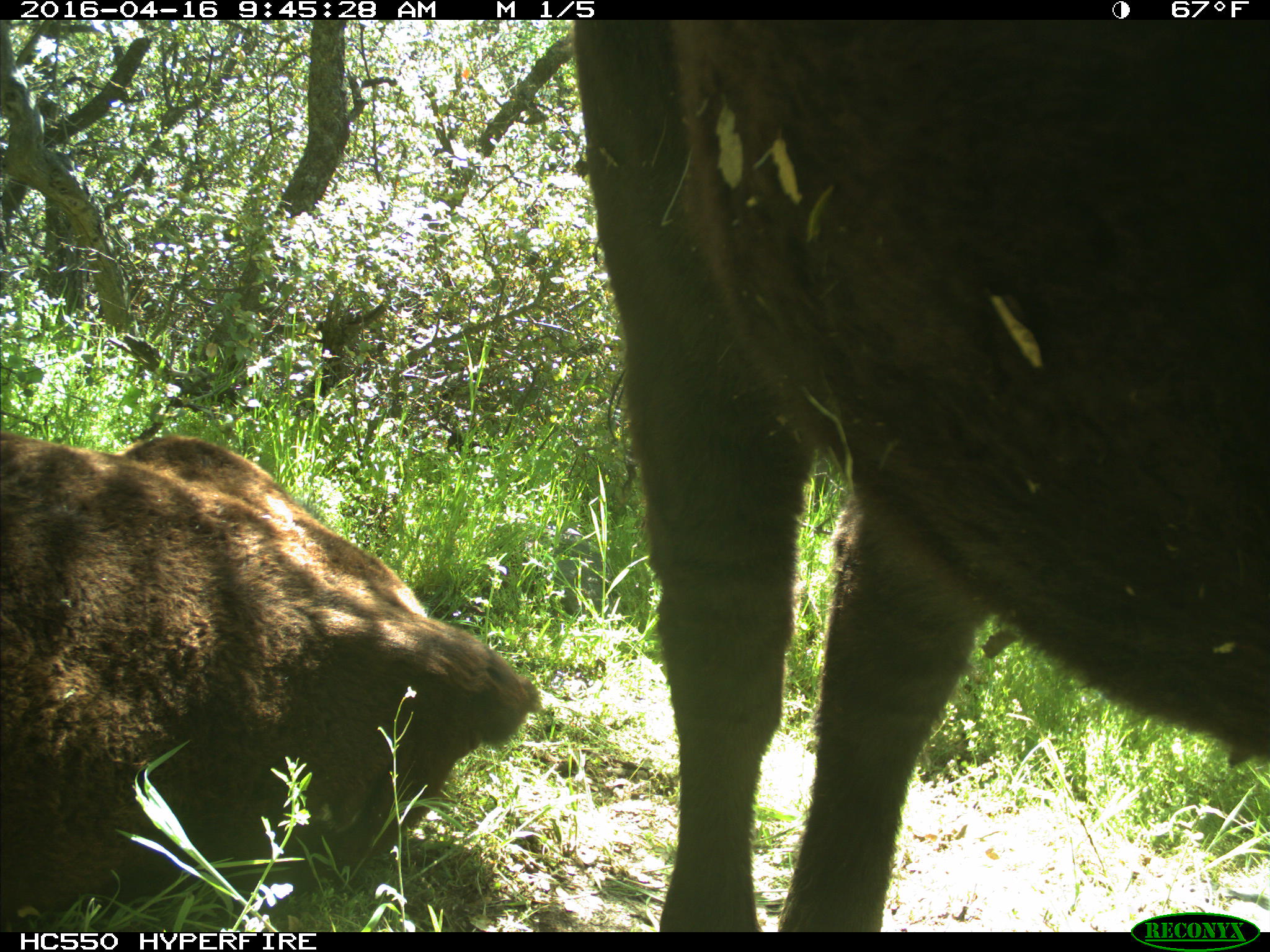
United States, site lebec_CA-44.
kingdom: Animalia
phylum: Chordata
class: Mammalia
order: Artiodactyla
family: Bovidae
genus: Bos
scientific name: Bos taurus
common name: domestic cow